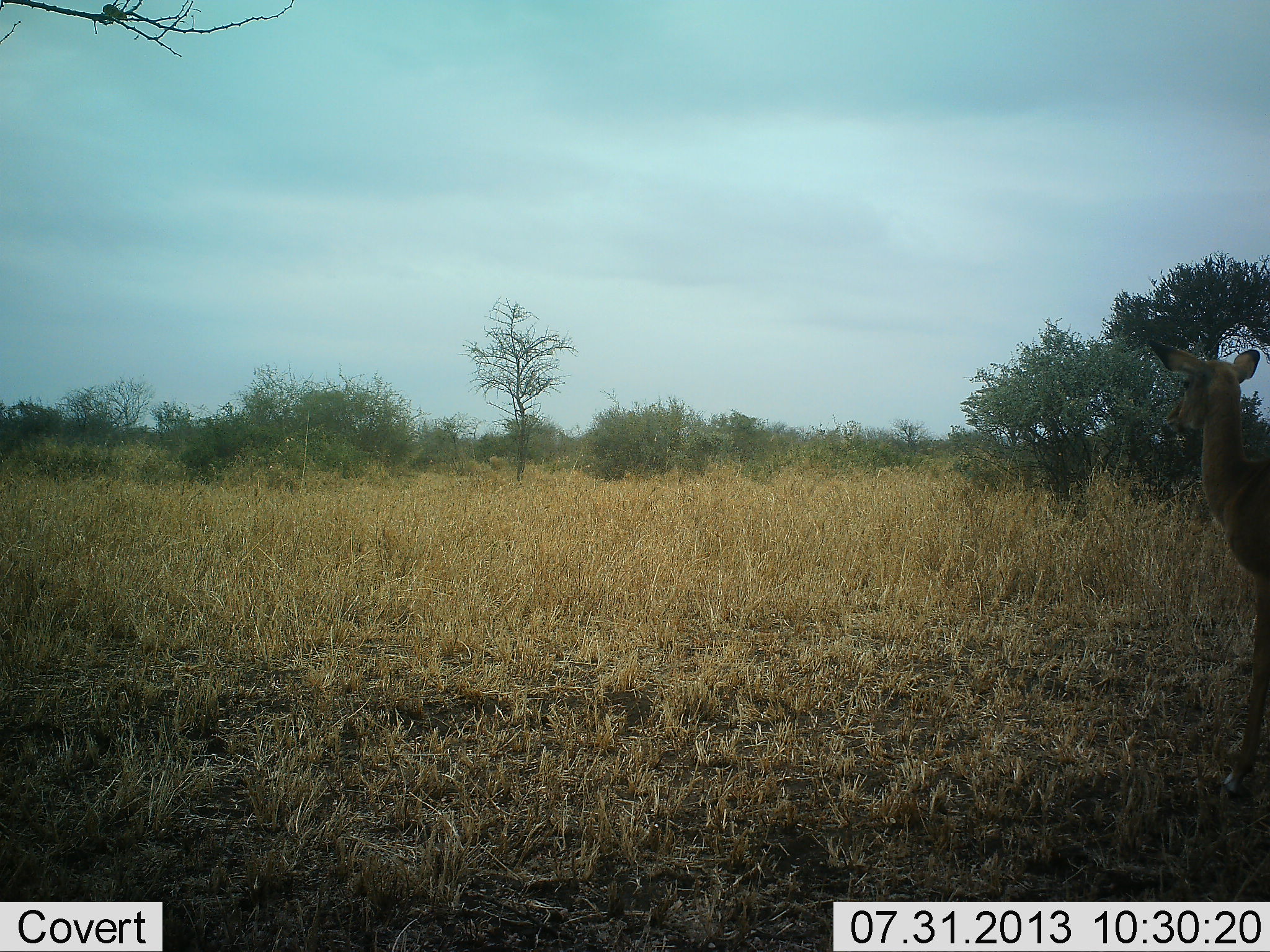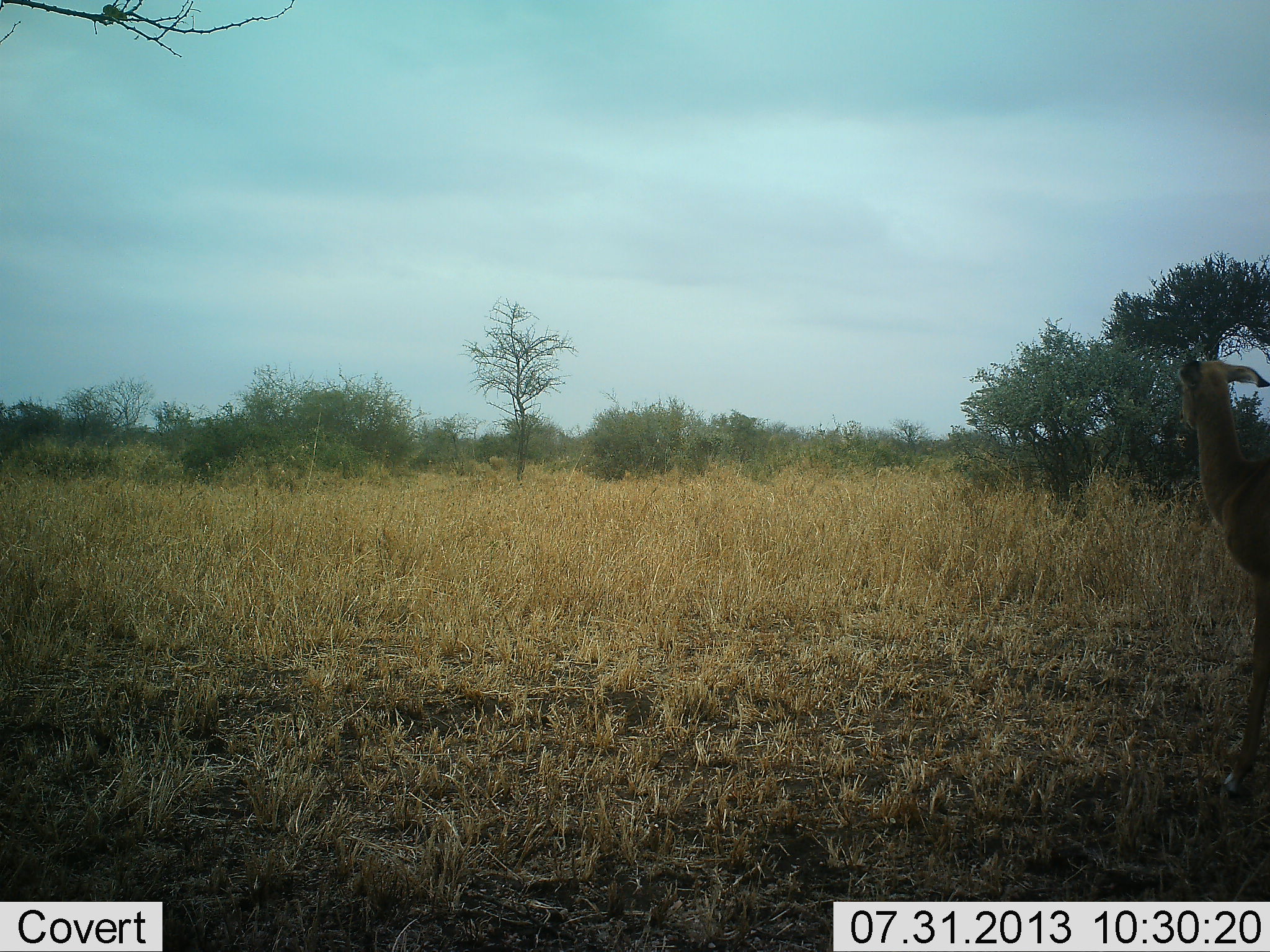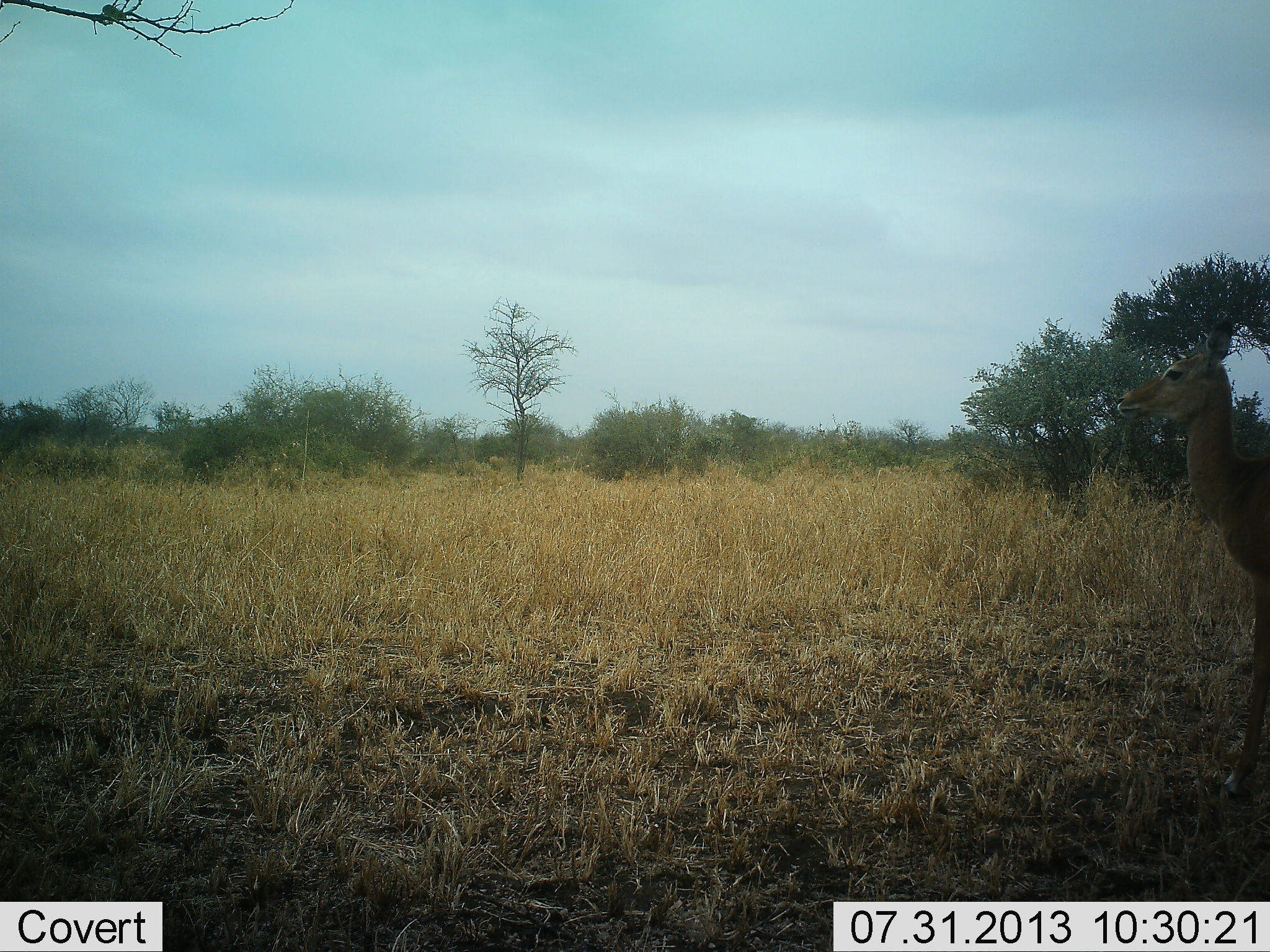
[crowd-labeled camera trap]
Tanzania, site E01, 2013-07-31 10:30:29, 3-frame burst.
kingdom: Animalia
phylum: Chordata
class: Mammalia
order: Artiodactyla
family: Bovidae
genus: Aepyceros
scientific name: Aepyceros melampus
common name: impala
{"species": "impala (Aepyceros melampus)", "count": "1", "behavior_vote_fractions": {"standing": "100%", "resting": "0%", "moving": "0%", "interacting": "0%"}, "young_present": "0%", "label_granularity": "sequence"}